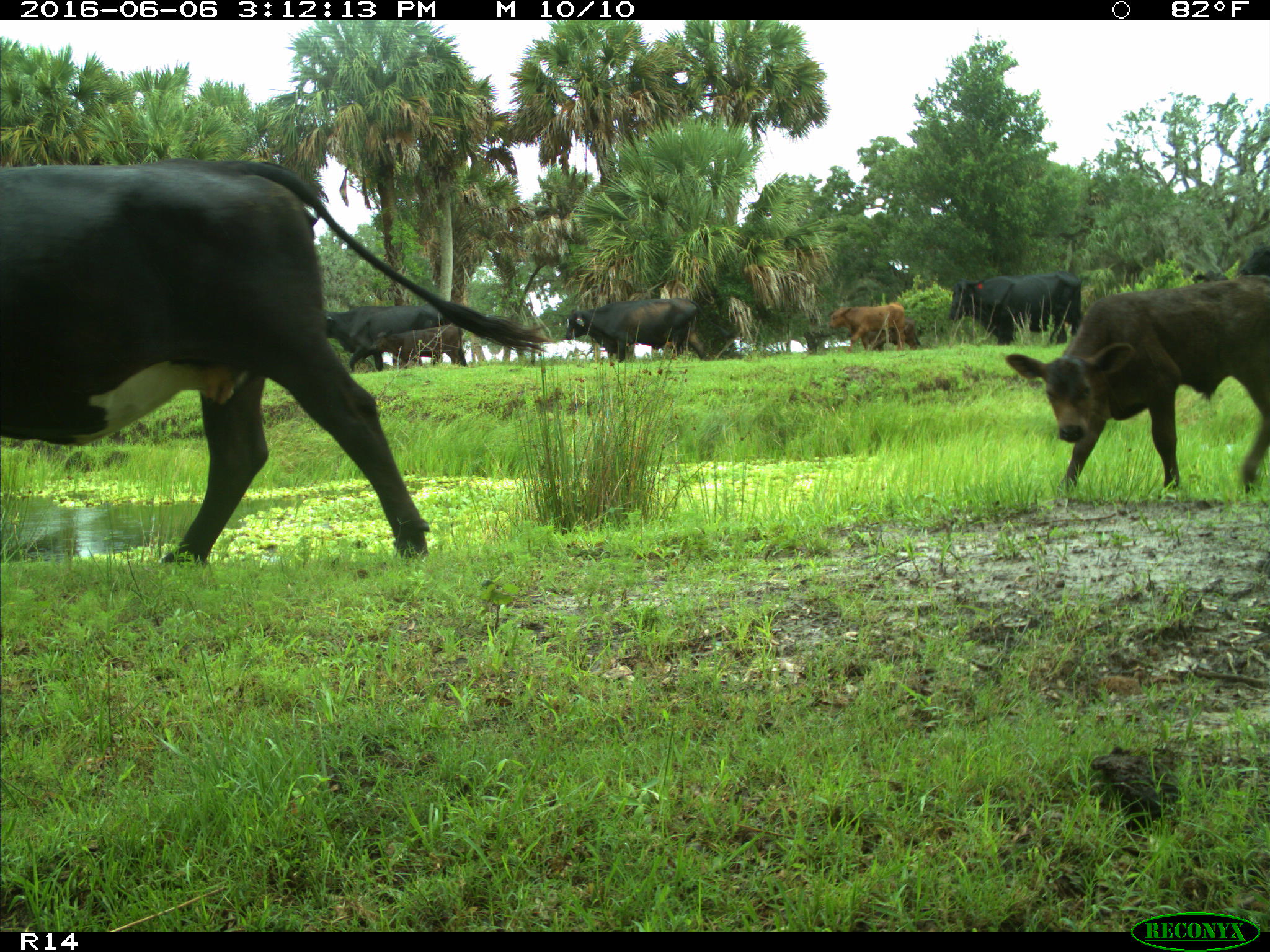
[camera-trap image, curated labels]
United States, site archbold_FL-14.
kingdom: Animalia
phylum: Chordata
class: Mammalia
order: Artiodactyla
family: Bovidae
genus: Bos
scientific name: Bos taurus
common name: domestic cow